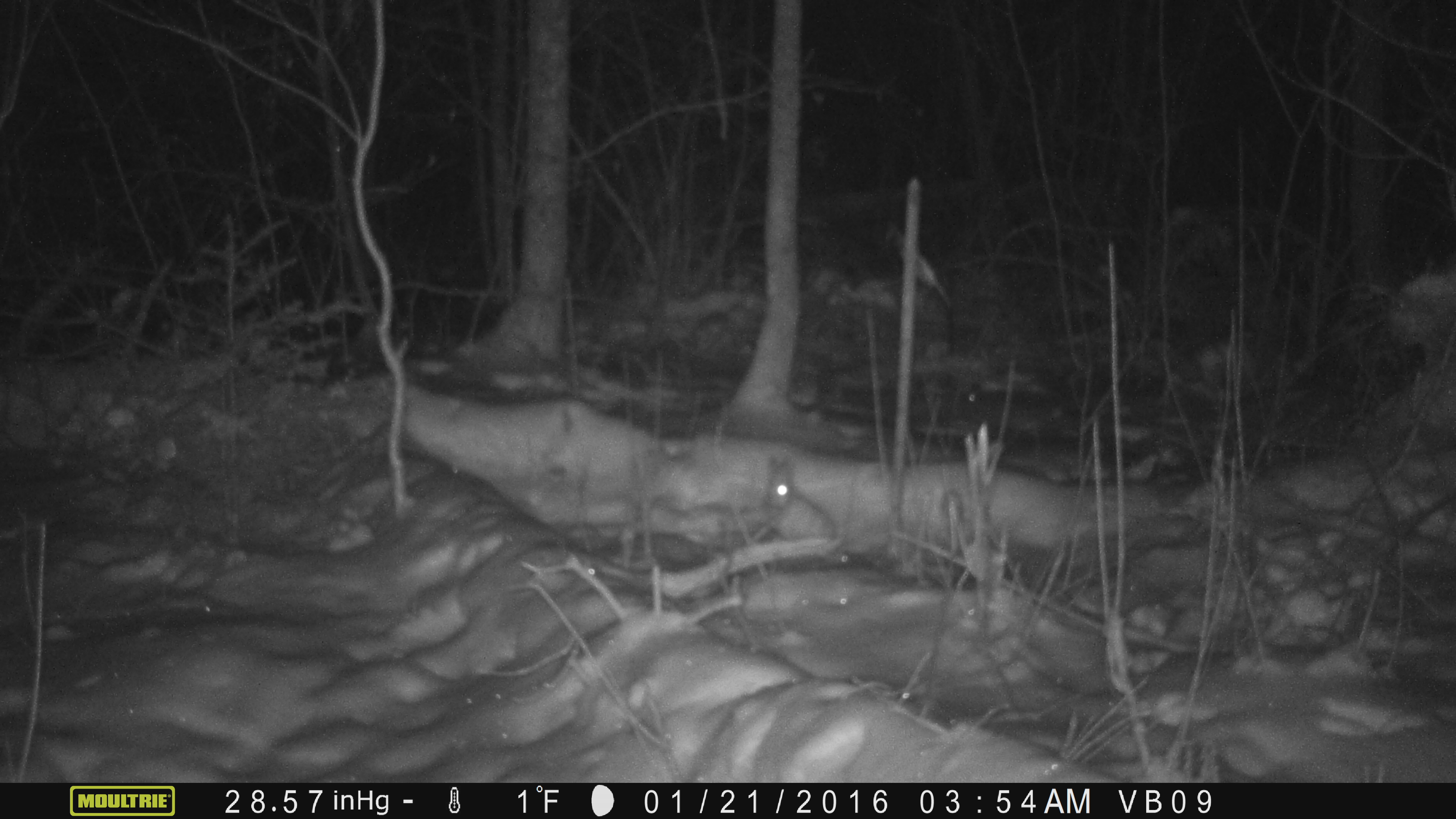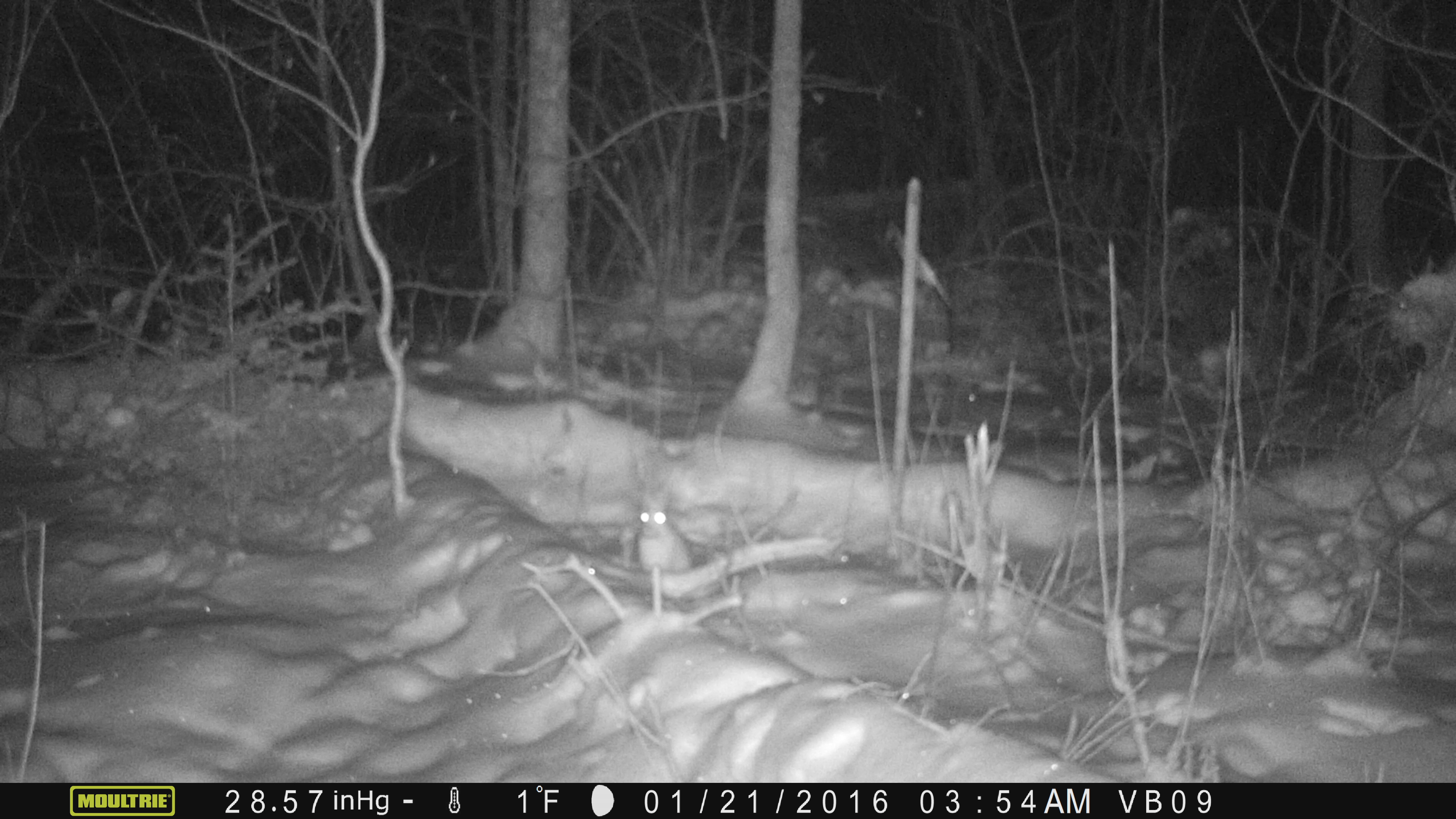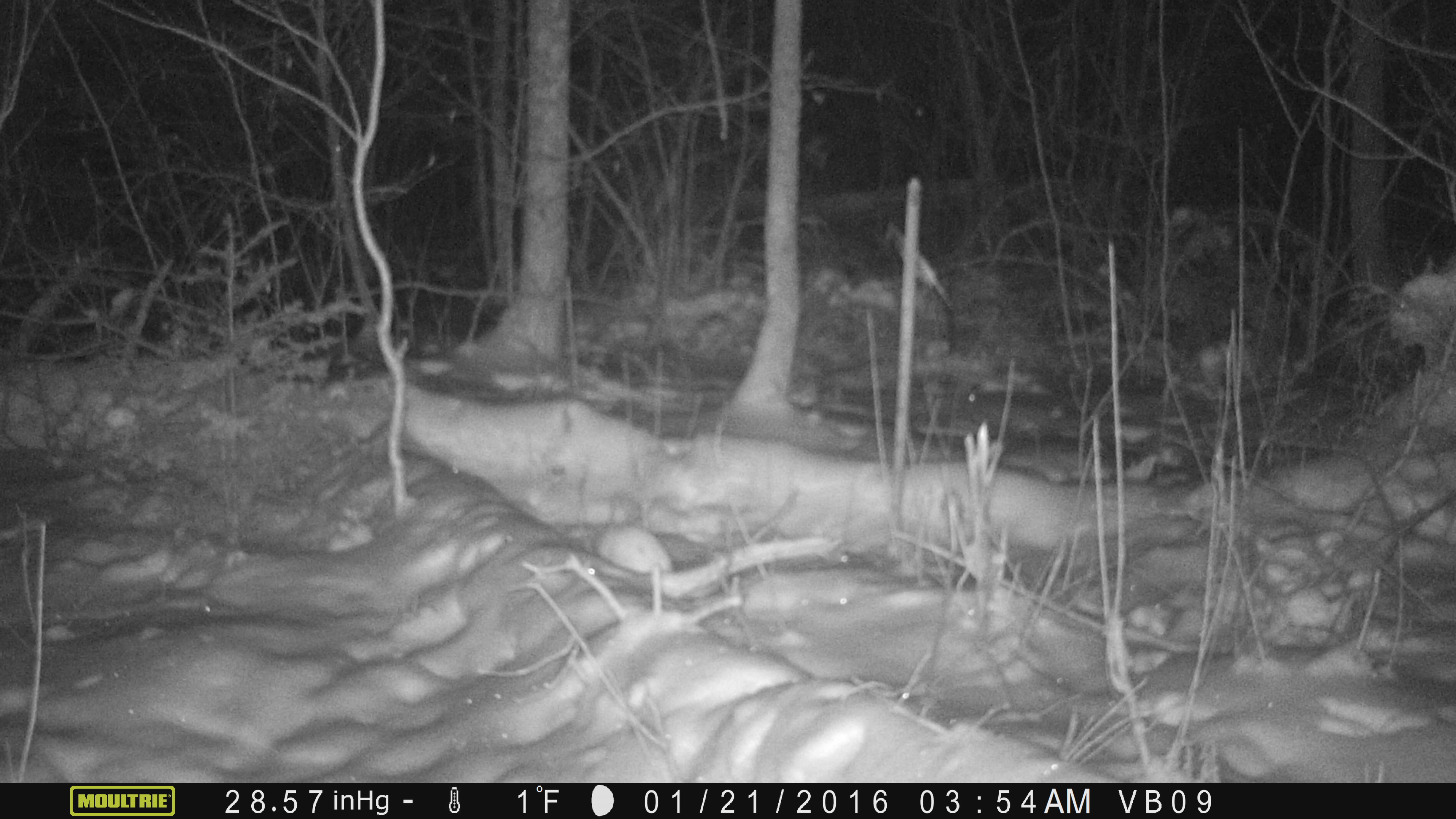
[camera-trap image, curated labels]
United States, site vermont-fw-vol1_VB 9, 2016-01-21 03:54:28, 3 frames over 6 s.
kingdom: Animalia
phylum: Chordata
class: Mammalia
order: Lagomorpha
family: Leporidae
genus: Lepus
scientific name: Lepus americanus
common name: snowshoe hare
Snowshoe hare (Lepus americanus).